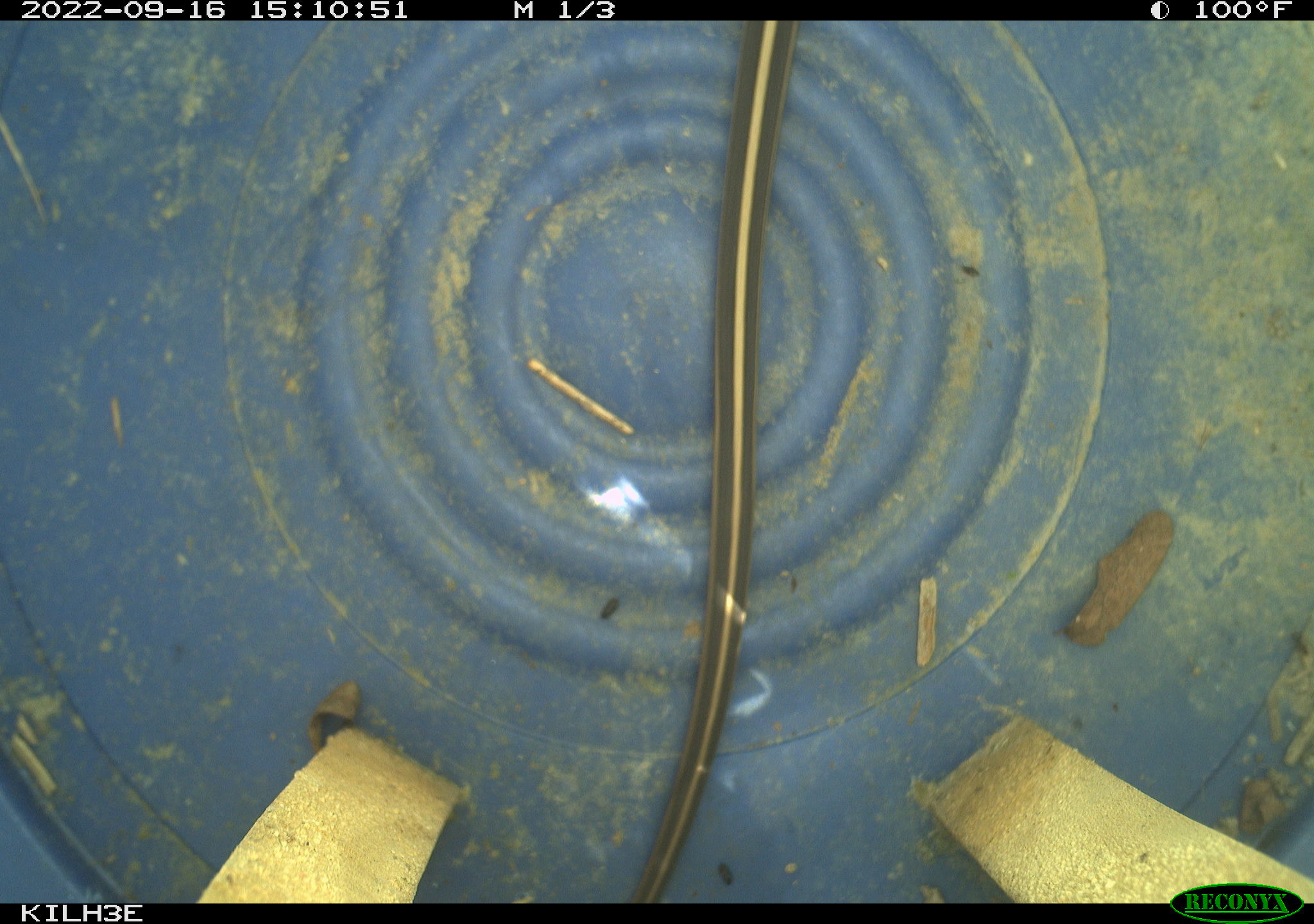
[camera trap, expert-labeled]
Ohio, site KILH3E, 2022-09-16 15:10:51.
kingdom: Animalia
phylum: Chordata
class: Reptilia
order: Squamata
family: Colubridae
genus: Thamnophis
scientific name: Thamnophis sirtalis sirtalis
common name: eastern gartersnake